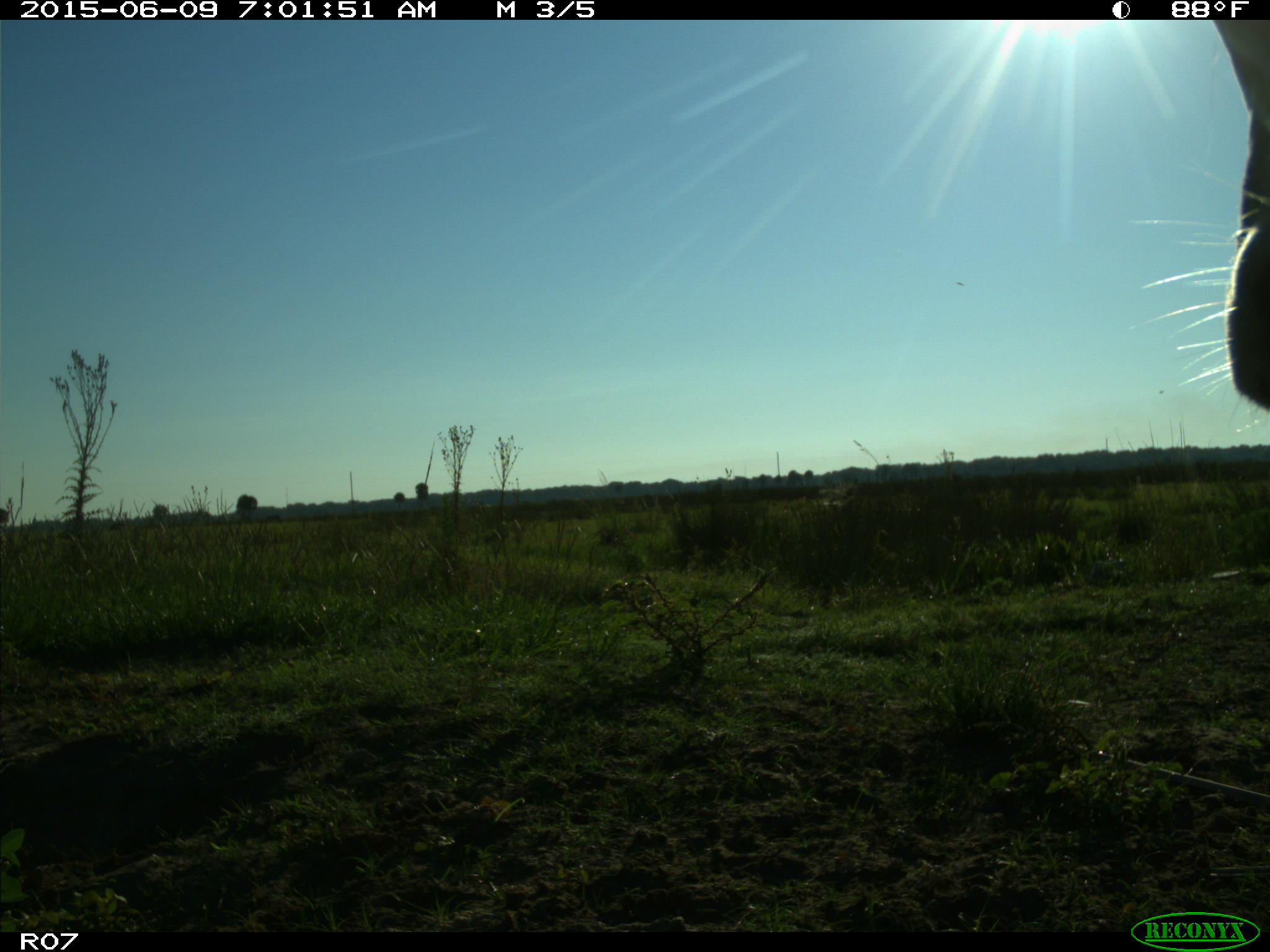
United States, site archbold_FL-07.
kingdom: Animalia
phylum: Chordata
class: Mammalia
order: Artiodactyla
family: Bovidae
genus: Bos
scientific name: Bos taurus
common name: domestic cow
Bos taurus (domestic cow).